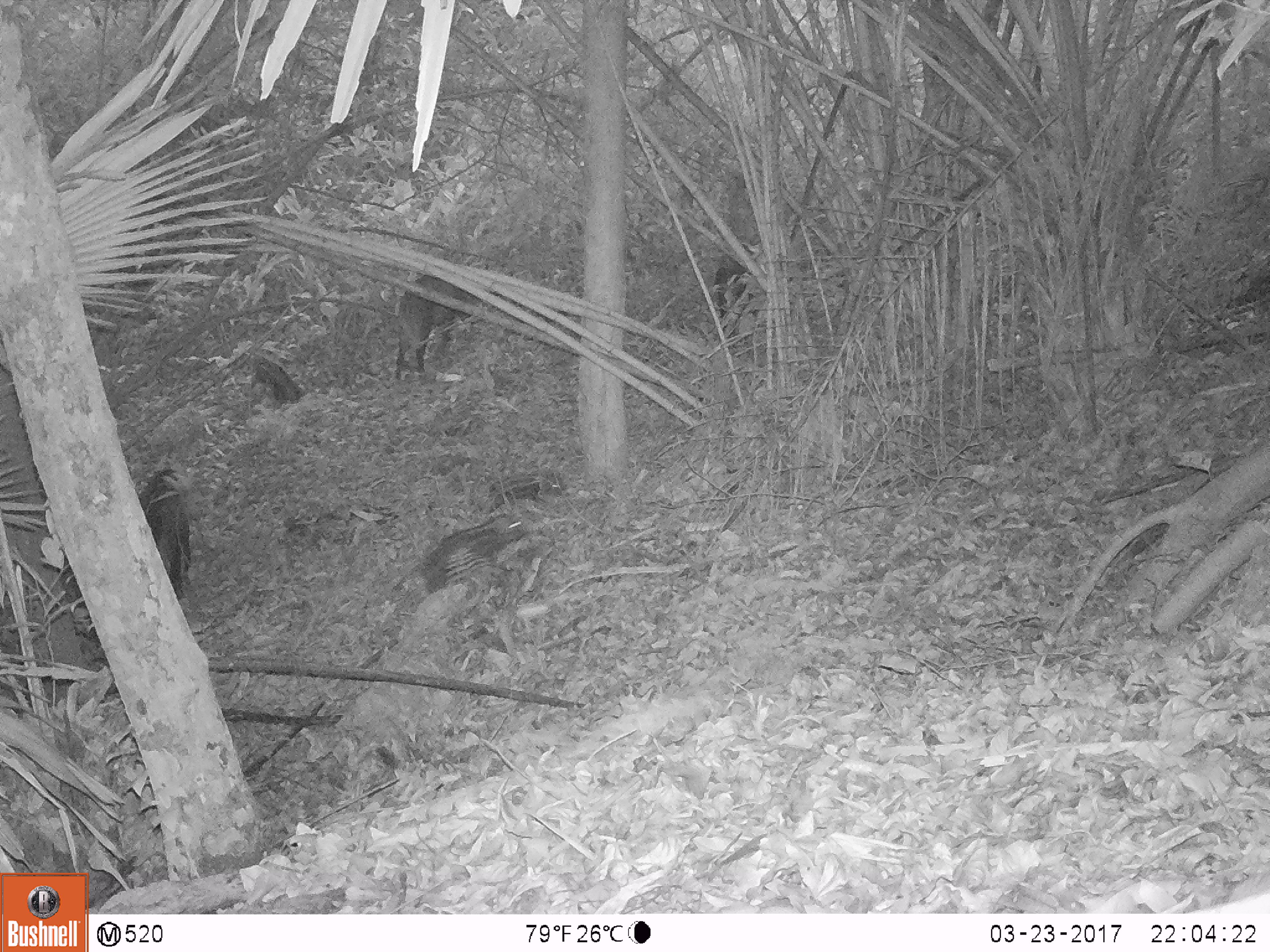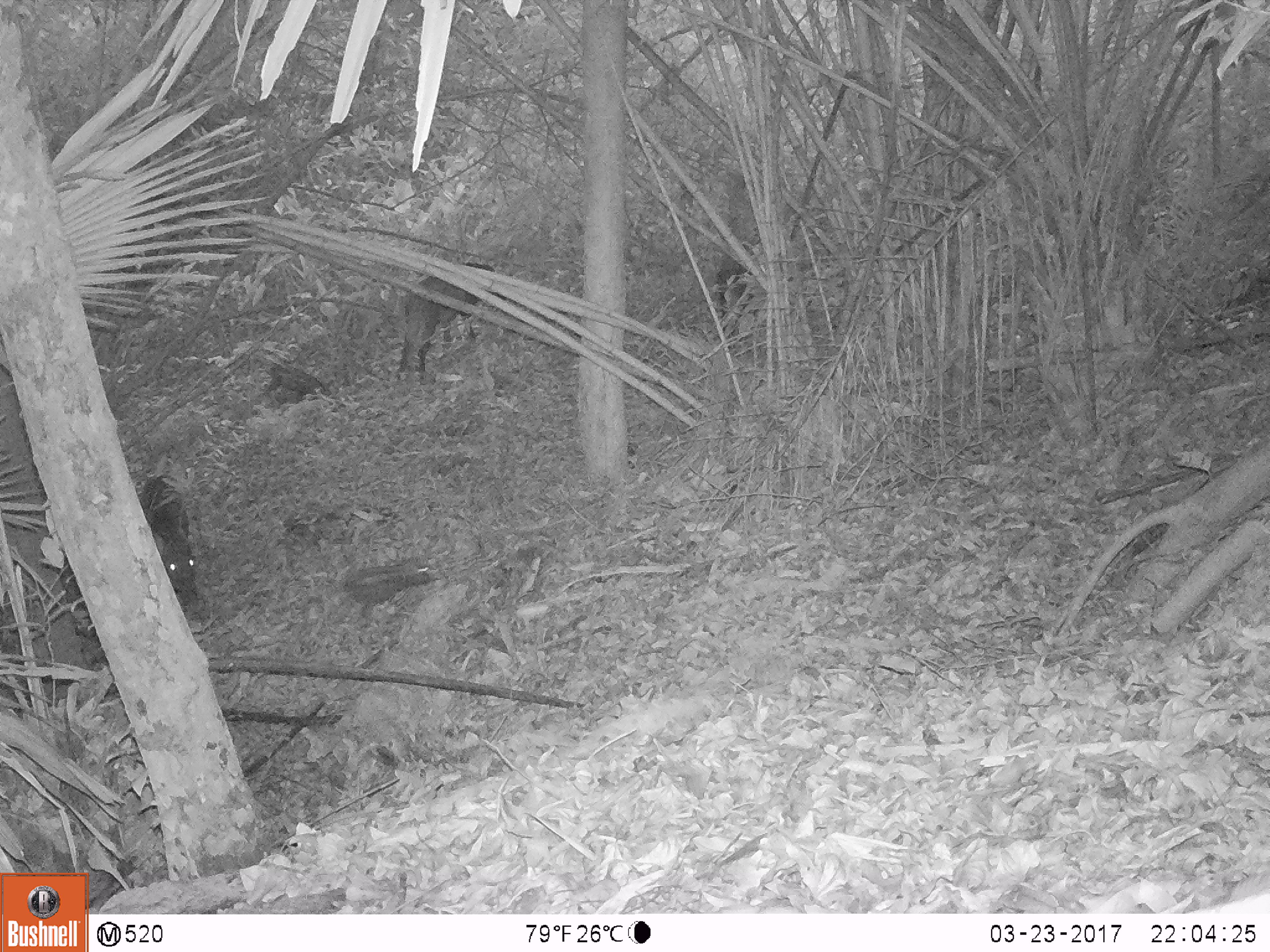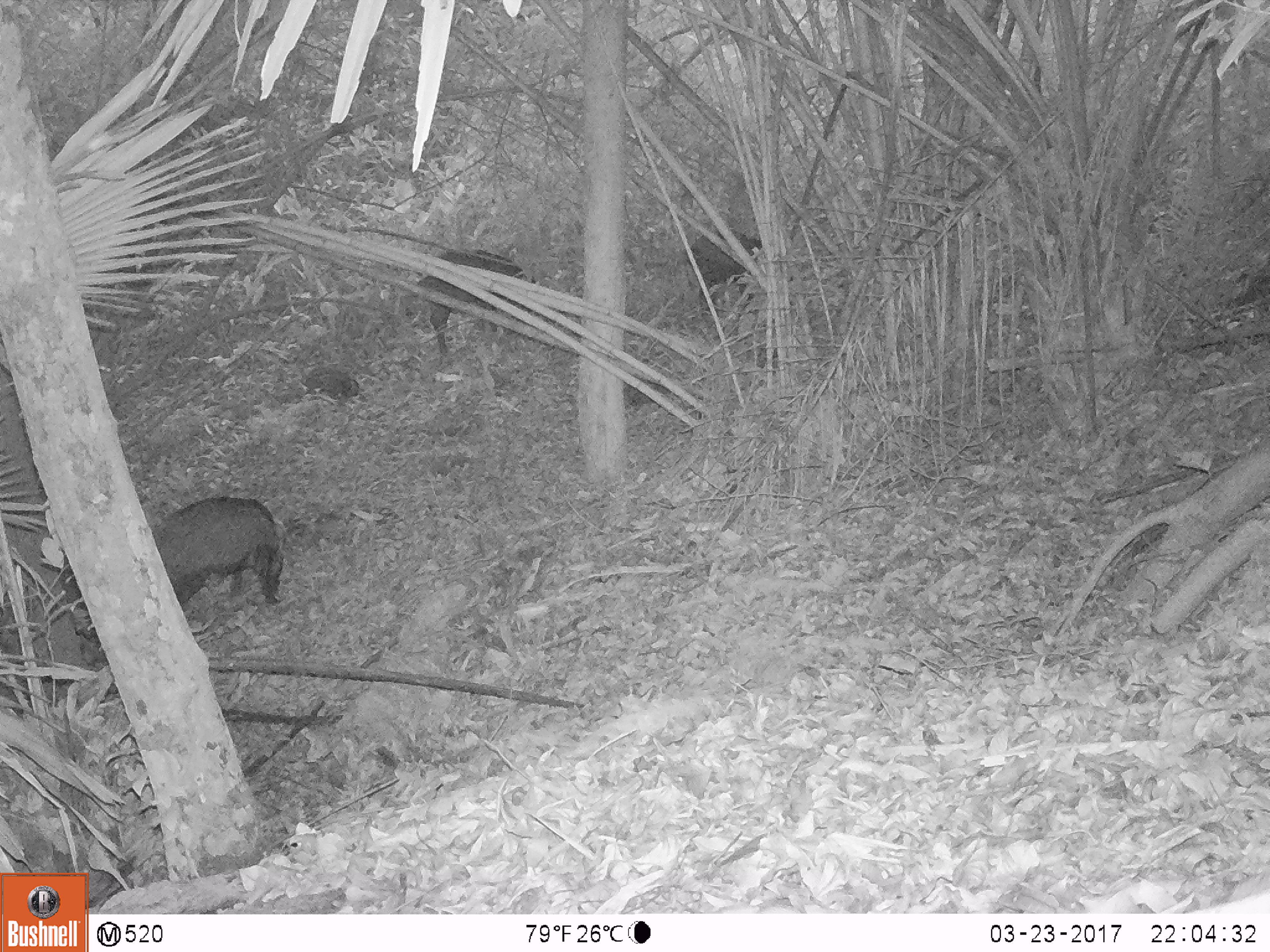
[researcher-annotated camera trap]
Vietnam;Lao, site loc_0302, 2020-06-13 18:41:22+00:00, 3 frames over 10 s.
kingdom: Animalia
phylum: Chordata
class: Mammalia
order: Artiodactyla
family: Suidae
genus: Sus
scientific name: Sus scrofa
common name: eurasian wild pig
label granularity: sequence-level